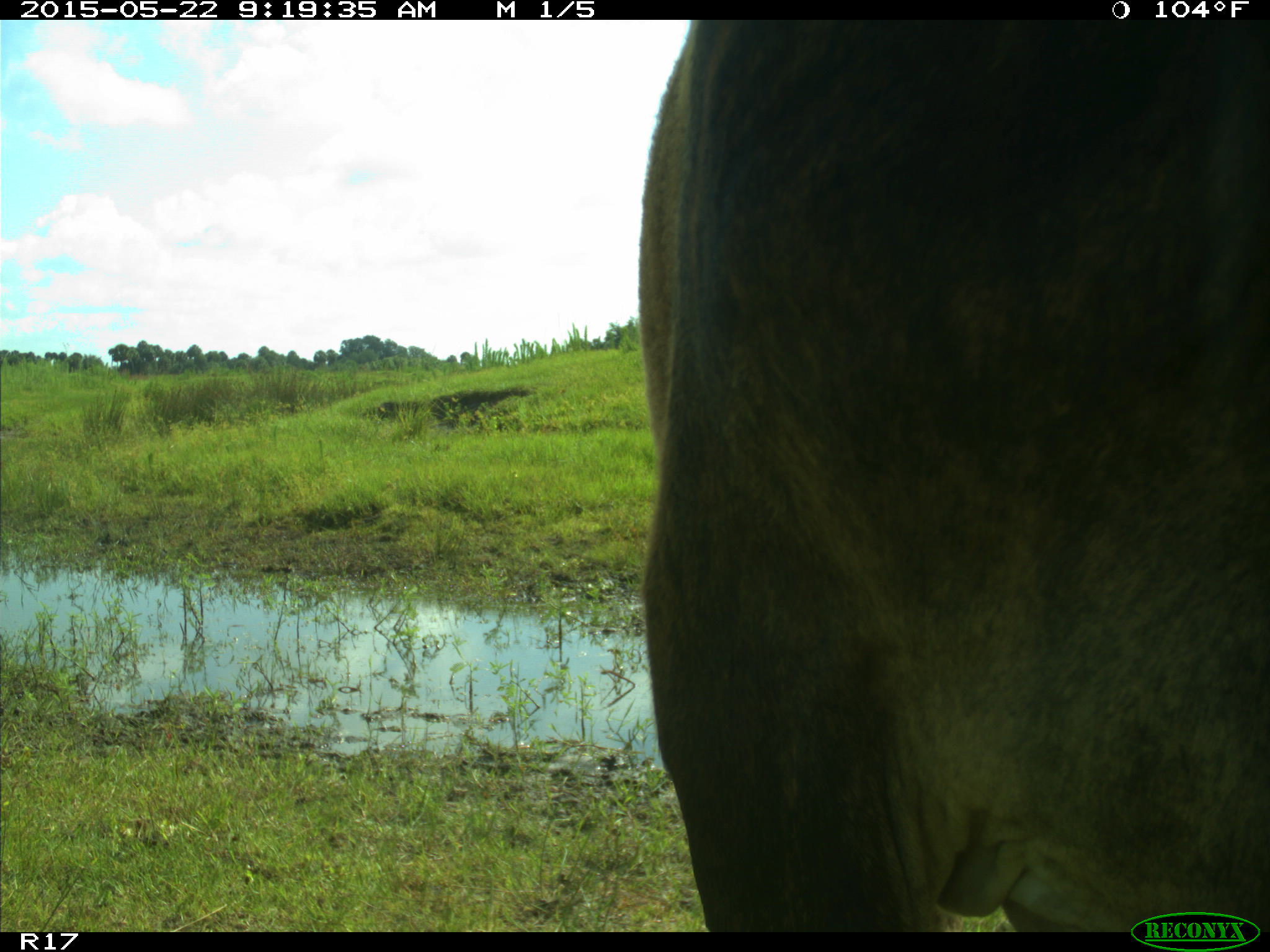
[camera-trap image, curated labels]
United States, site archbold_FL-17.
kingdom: Animalia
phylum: Chordata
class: Mammalia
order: Artiodactyla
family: Bovidae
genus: Bos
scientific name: Bos taurus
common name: domestic cow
Bos taurus (domestic cow).